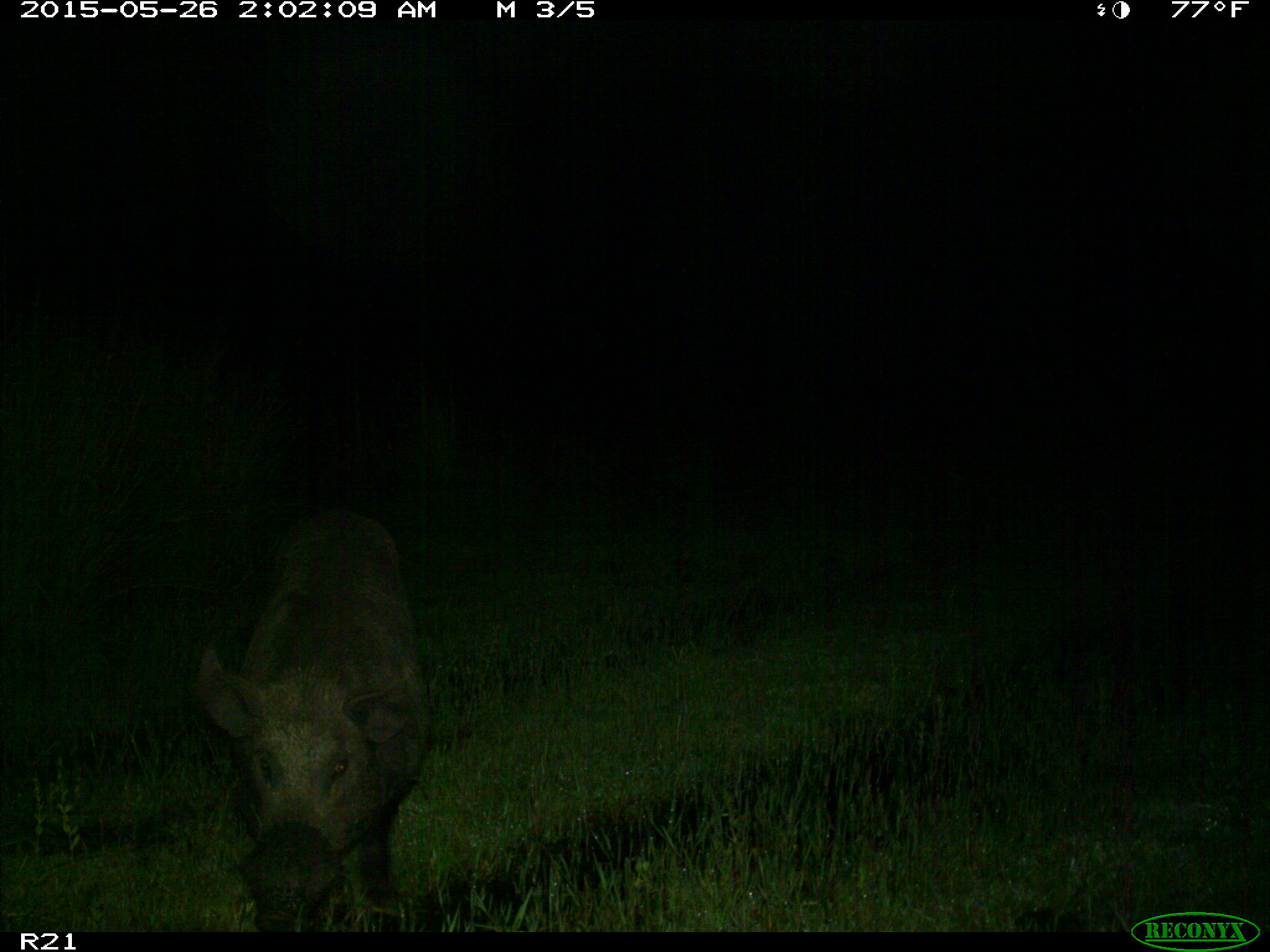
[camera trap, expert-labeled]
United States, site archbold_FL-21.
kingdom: Animalia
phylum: Chordata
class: Mammalia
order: Artiodactyla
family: Suidae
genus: Sus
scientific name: Sus scrofa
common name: wild boar